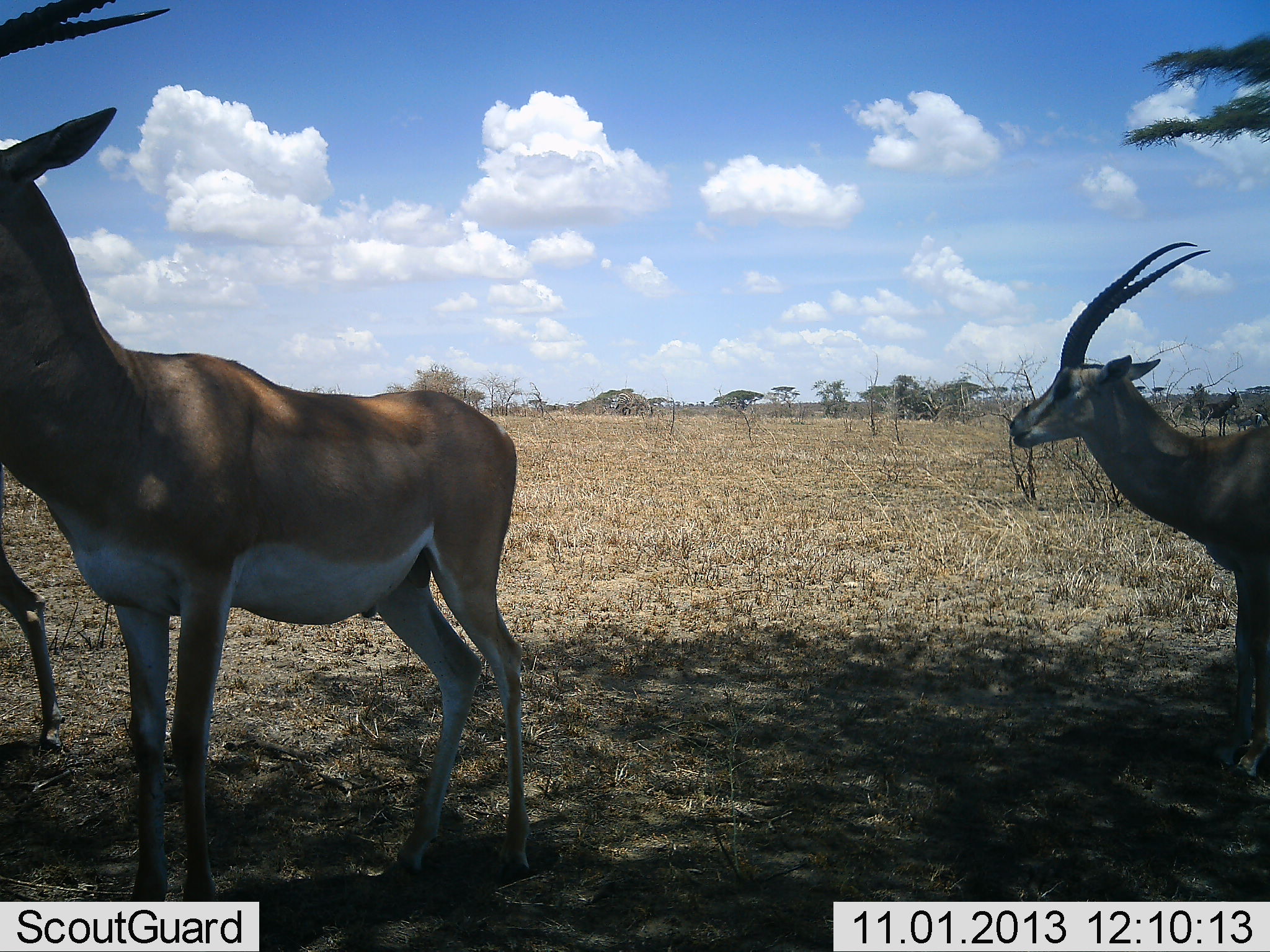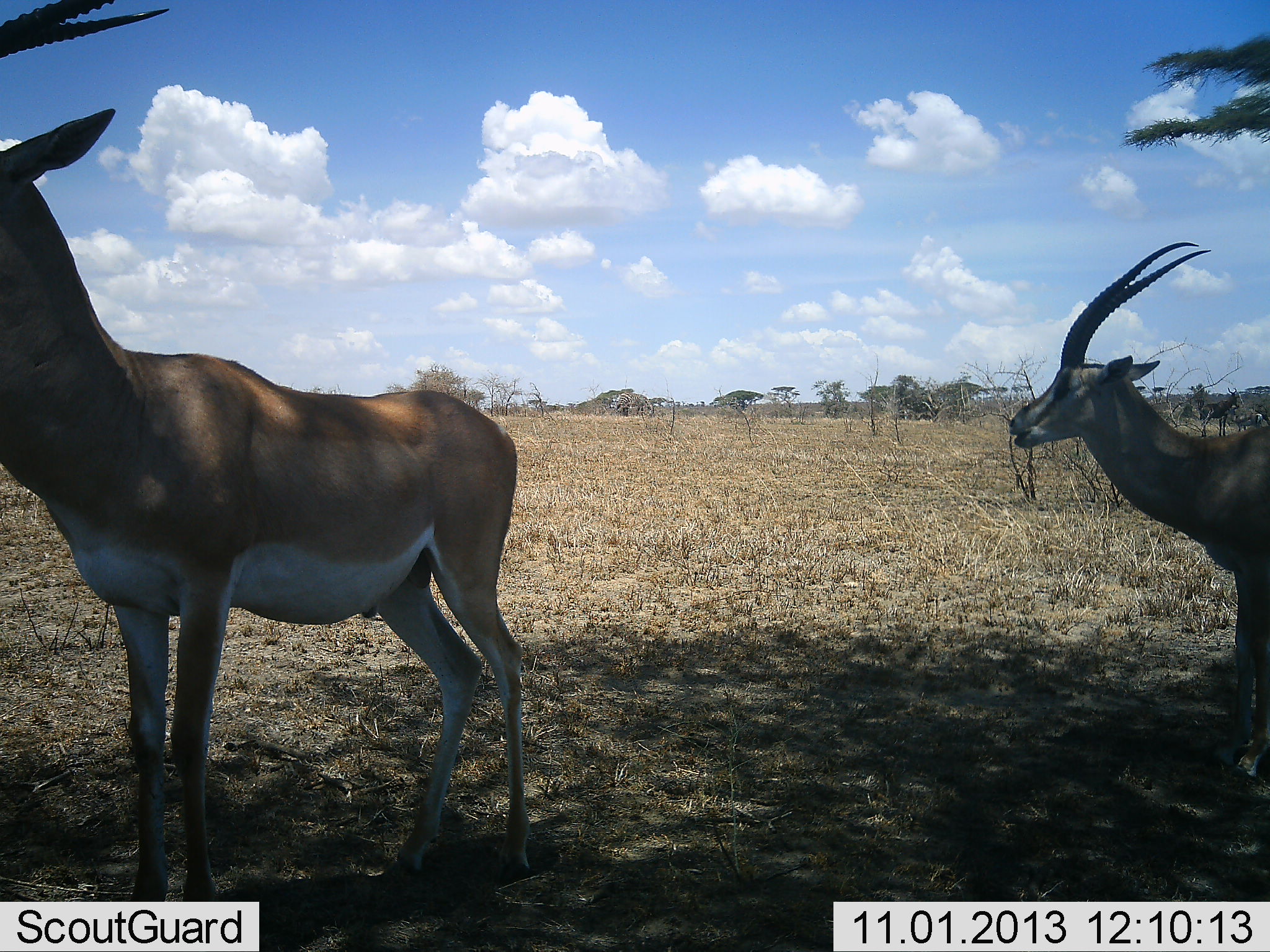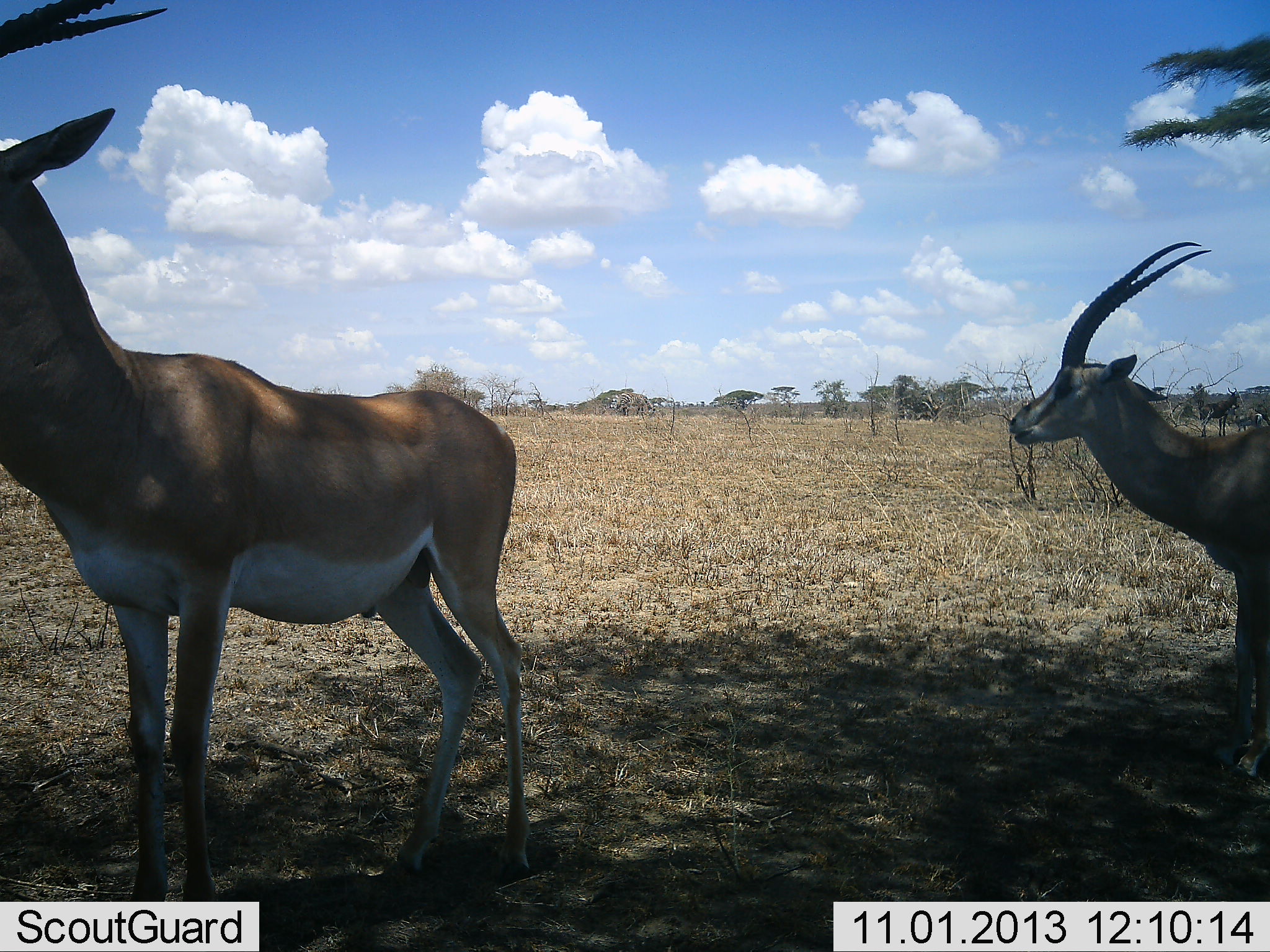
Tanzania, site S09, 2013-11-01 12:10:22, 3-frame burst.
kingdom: Animalia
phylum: Chordata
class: Mammalia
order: Artiodactyla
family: Bovidae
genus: Nanger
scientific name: Nanger granti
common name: grant's gazelle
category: gazellegrants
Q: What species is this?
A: Gazellegrants (grant's gazelle) (Nanger granti).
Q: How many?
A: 3.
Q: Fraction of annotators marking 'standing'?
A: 95%.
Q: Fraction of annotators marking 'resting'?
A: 5%.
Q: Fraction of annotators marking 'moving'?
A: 40%.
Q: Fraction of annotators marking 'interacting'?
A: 0%.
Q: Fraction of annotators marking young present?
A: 0%.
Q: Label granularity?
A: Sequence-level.